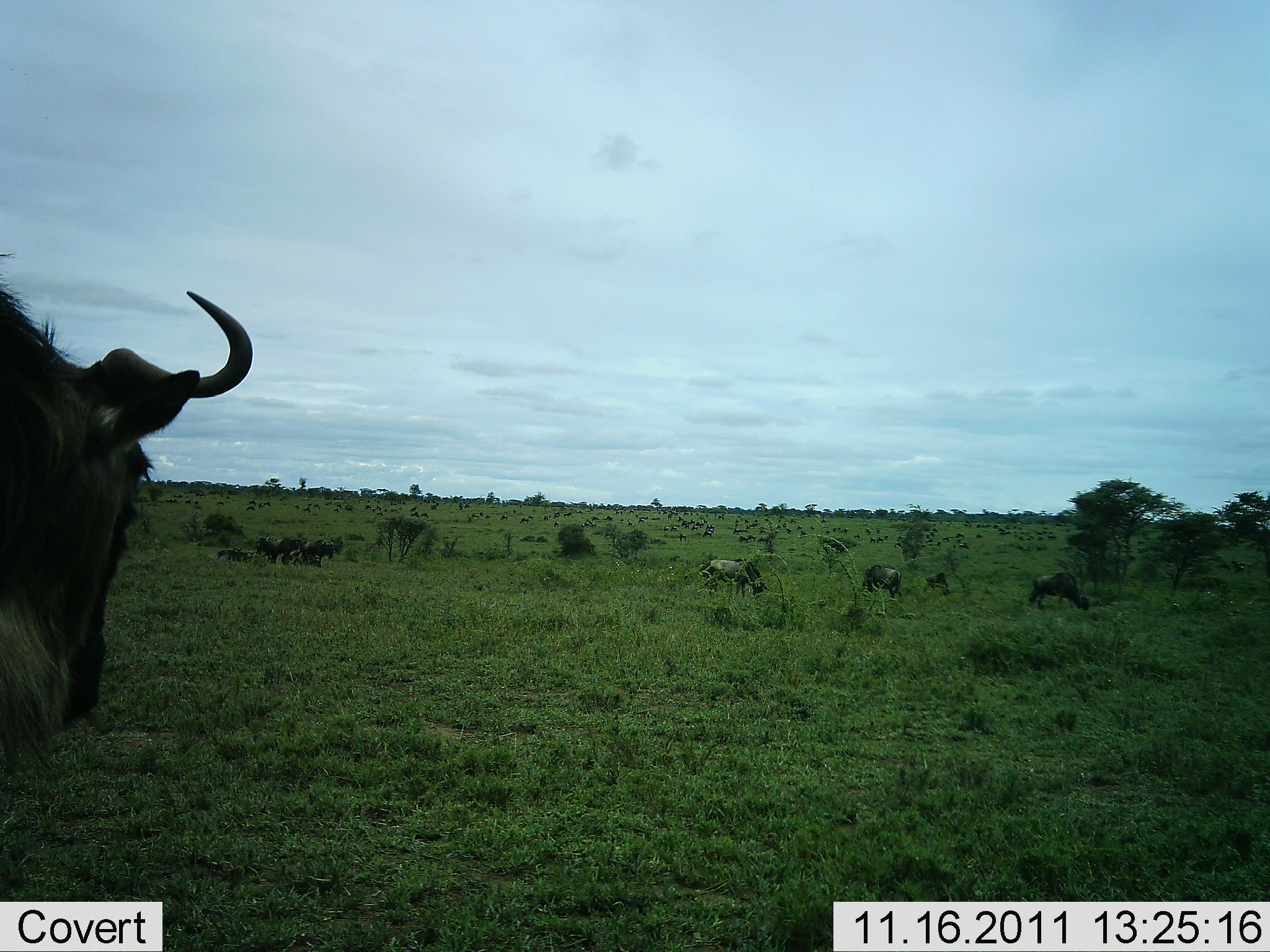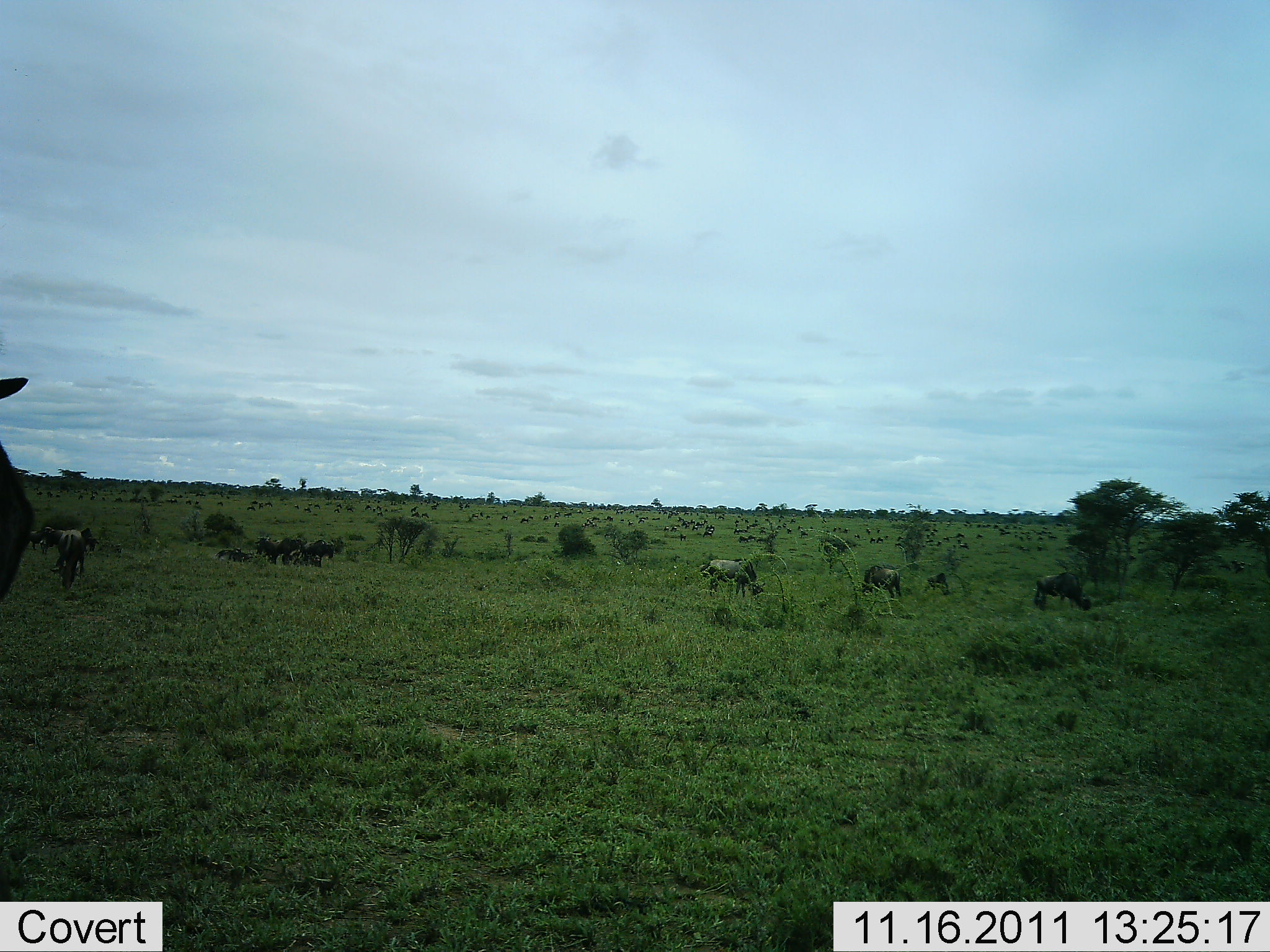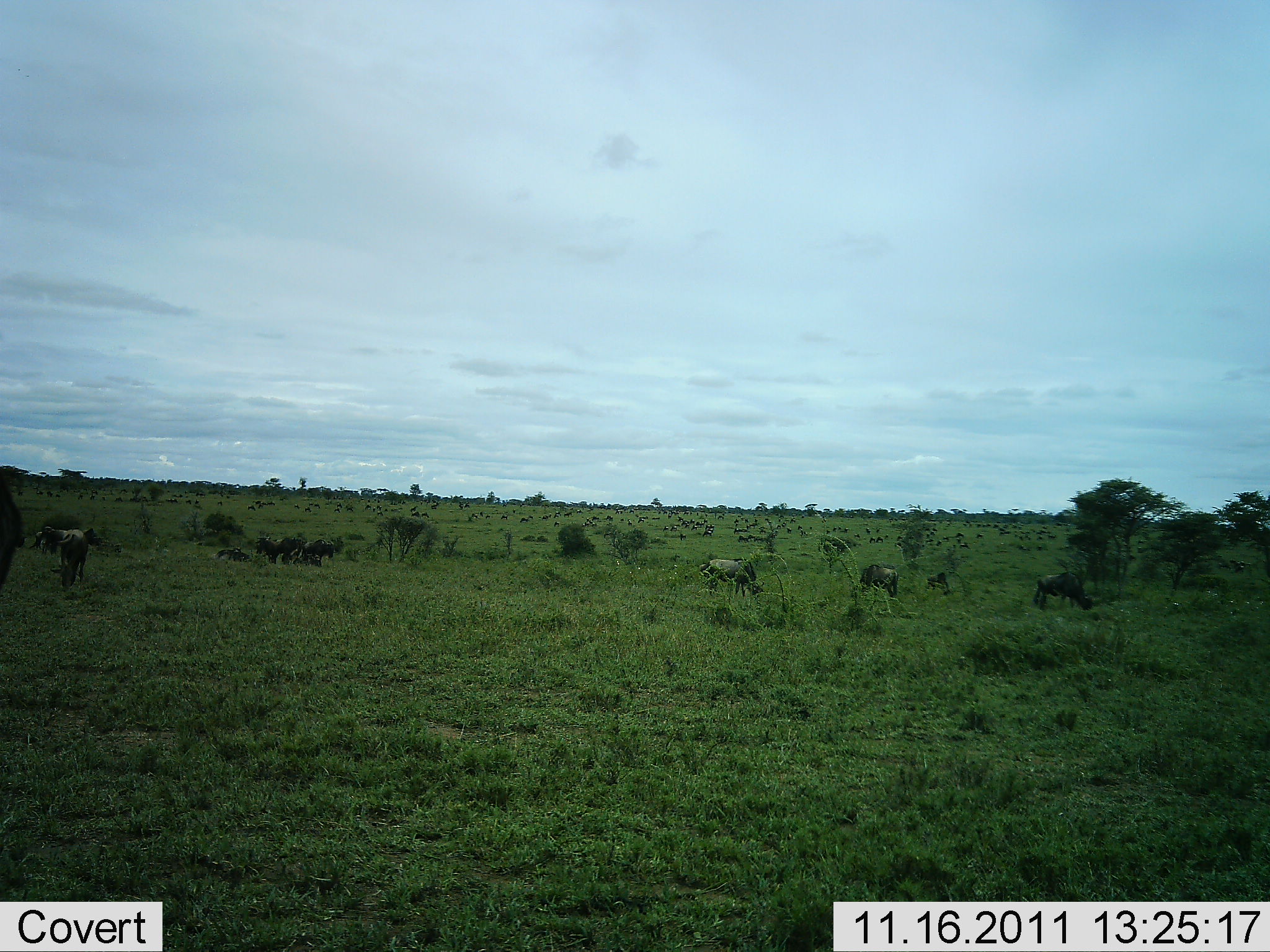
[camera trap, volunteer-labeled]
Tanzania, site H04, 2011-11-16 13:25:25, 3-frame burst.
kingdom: Animalia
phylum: Chordata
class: Mammalia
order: Artiodactyla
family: Bovidae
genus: Connochaetes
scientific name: Connochaetes taurinus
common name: blue wildebeest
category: wildebeest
Wildebeest (blue wildebeest) (Connochaetes taurinus), count 11-50. Behavior (volunteer vote fractions): standing 65%, resting 18%, moving 53%, interacting 6%. Young present (vote fraction): 0%. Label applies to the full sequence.